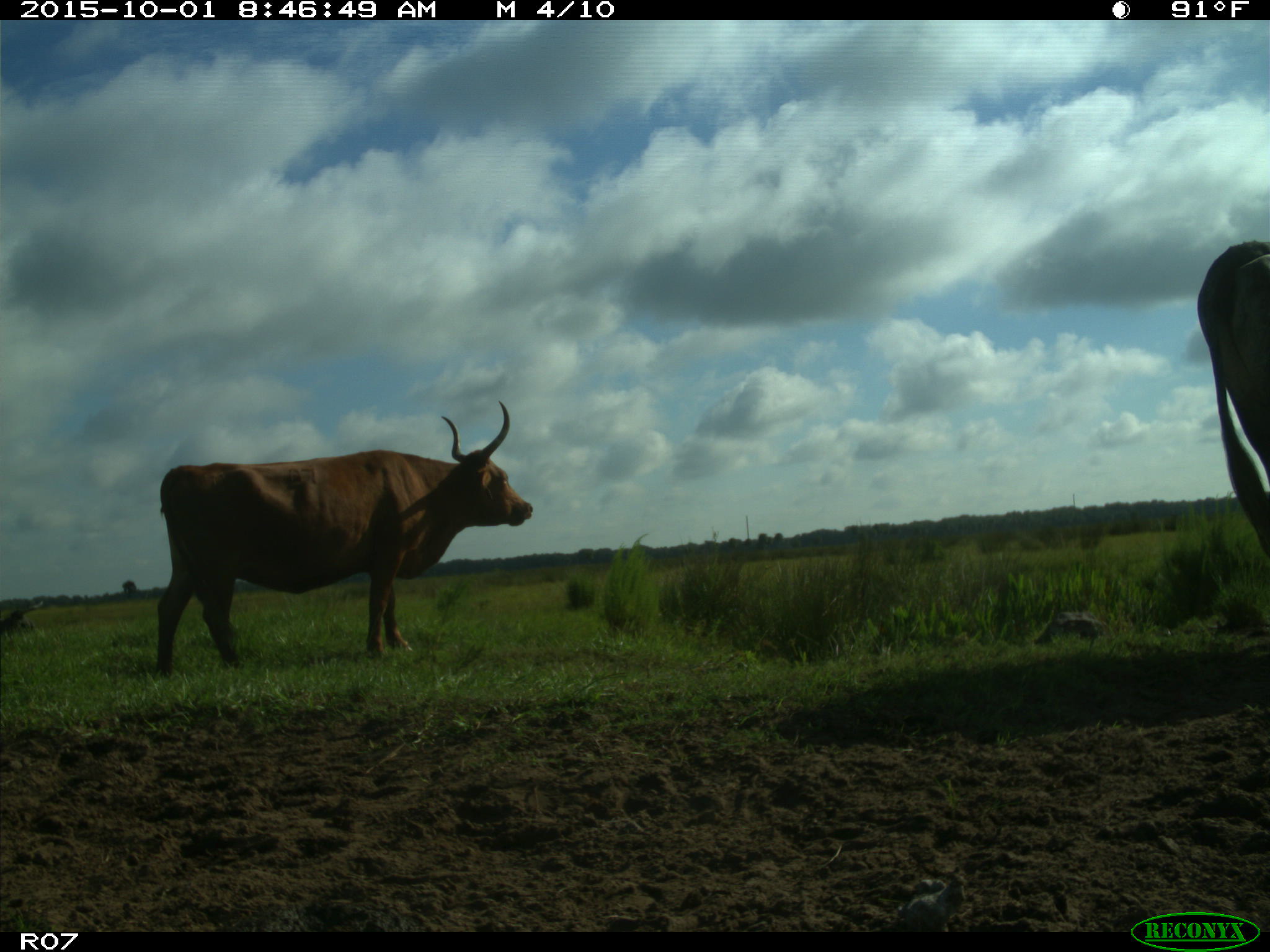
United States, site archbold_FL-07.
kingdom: Animalia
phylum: Chordata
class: Mammalia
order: Artiodactyla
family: Bovidae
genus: Bos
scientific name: Bos taurus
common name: domestic cow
Bos taurus (domestic cow).